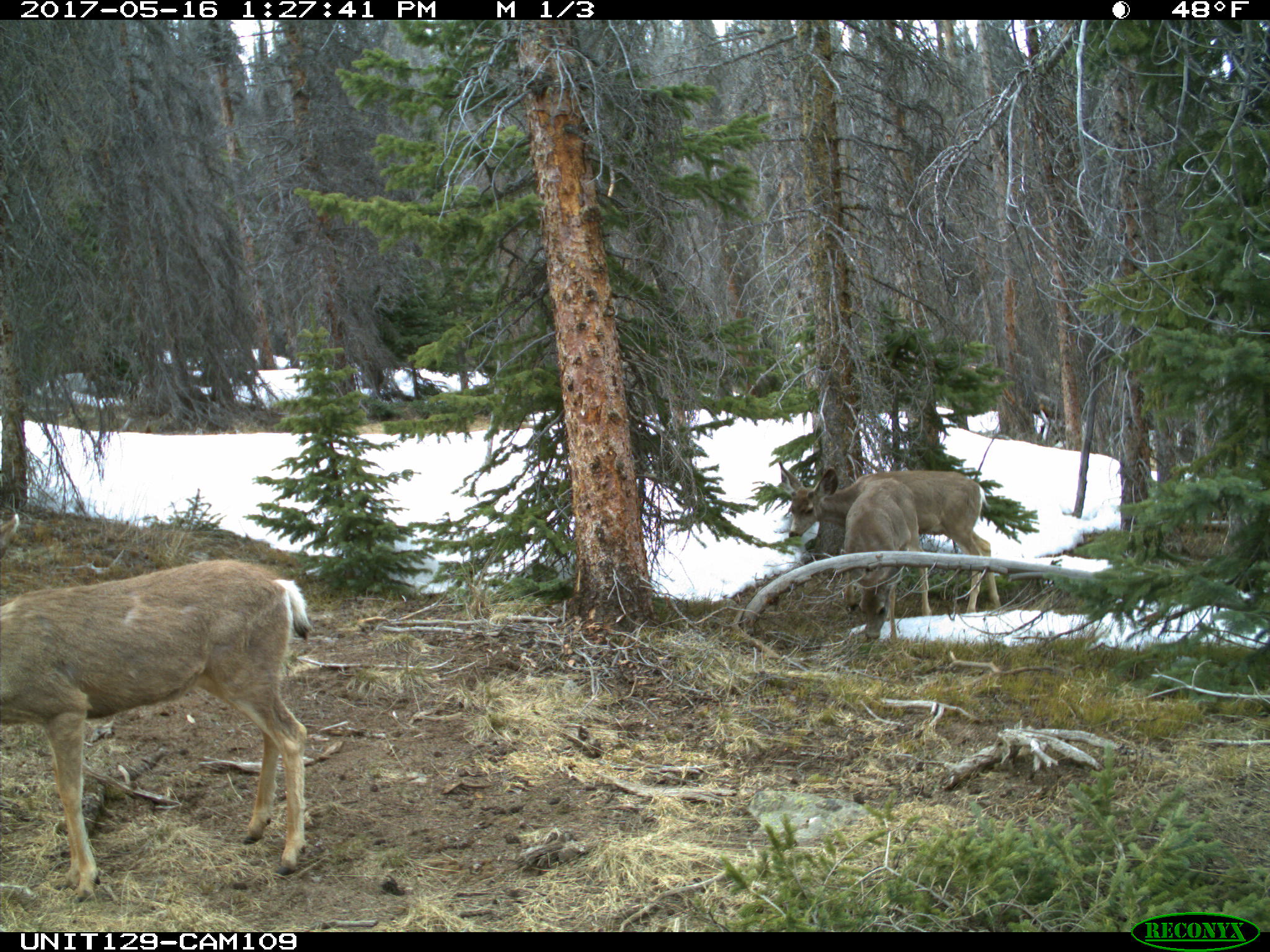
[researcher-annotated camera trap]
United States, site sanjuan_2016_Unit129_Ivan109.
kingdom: Animalia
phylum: Chordata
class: Mammalia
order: Artiodactyla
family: Cervidae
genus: Odocoileus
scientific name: Odocoileus hemionus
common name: mule deer